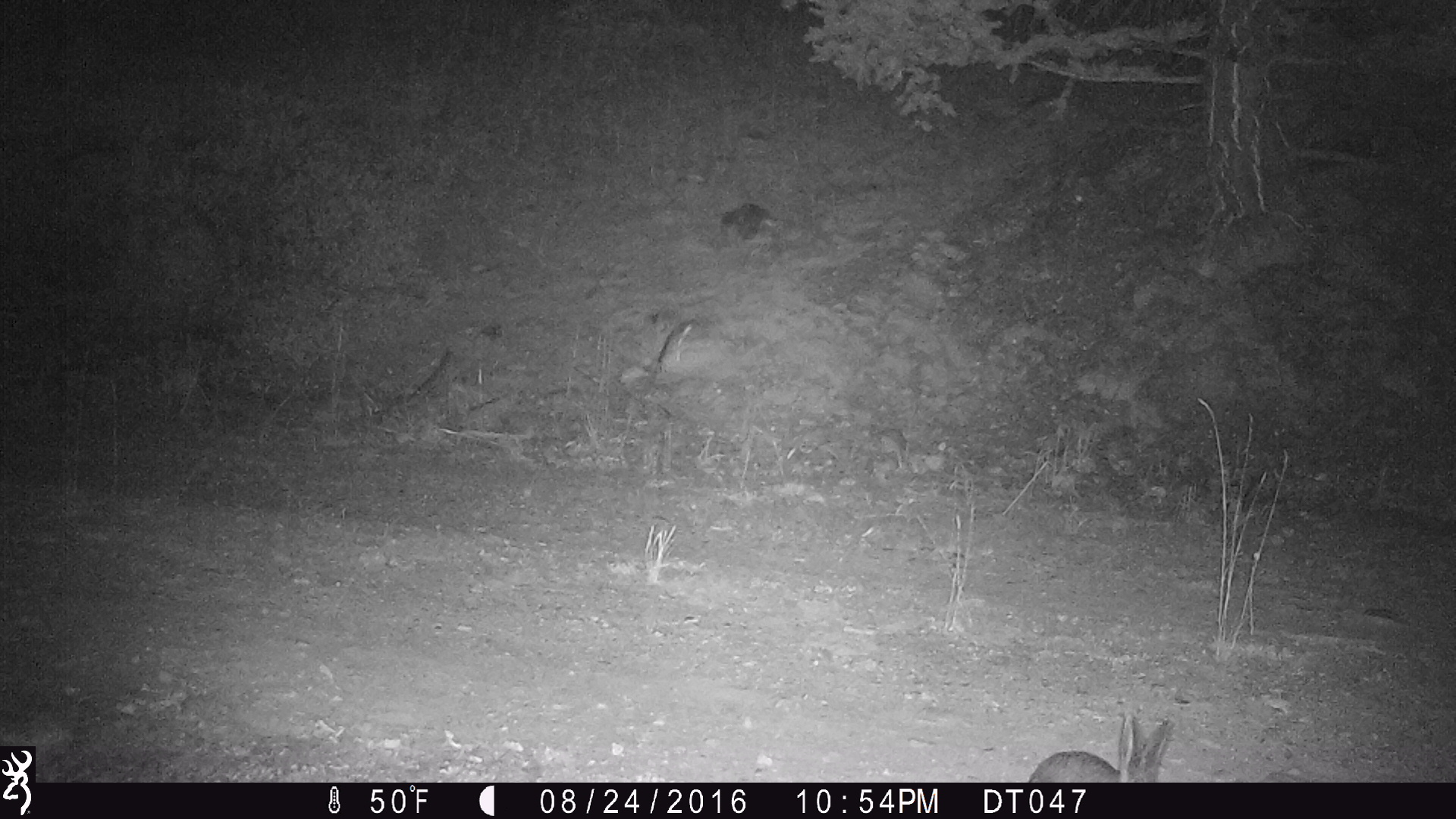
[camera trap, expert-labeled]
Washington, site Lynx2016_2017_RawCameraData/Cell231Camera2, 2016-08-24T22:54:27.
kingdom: Animalia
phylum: Chordata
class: Mammalia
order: Lagomorpha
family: Leporidae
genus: Lepus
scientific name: Lepus americanus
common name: snowshoe hare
Lepus americanus (snowshoe hare). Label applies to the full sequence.